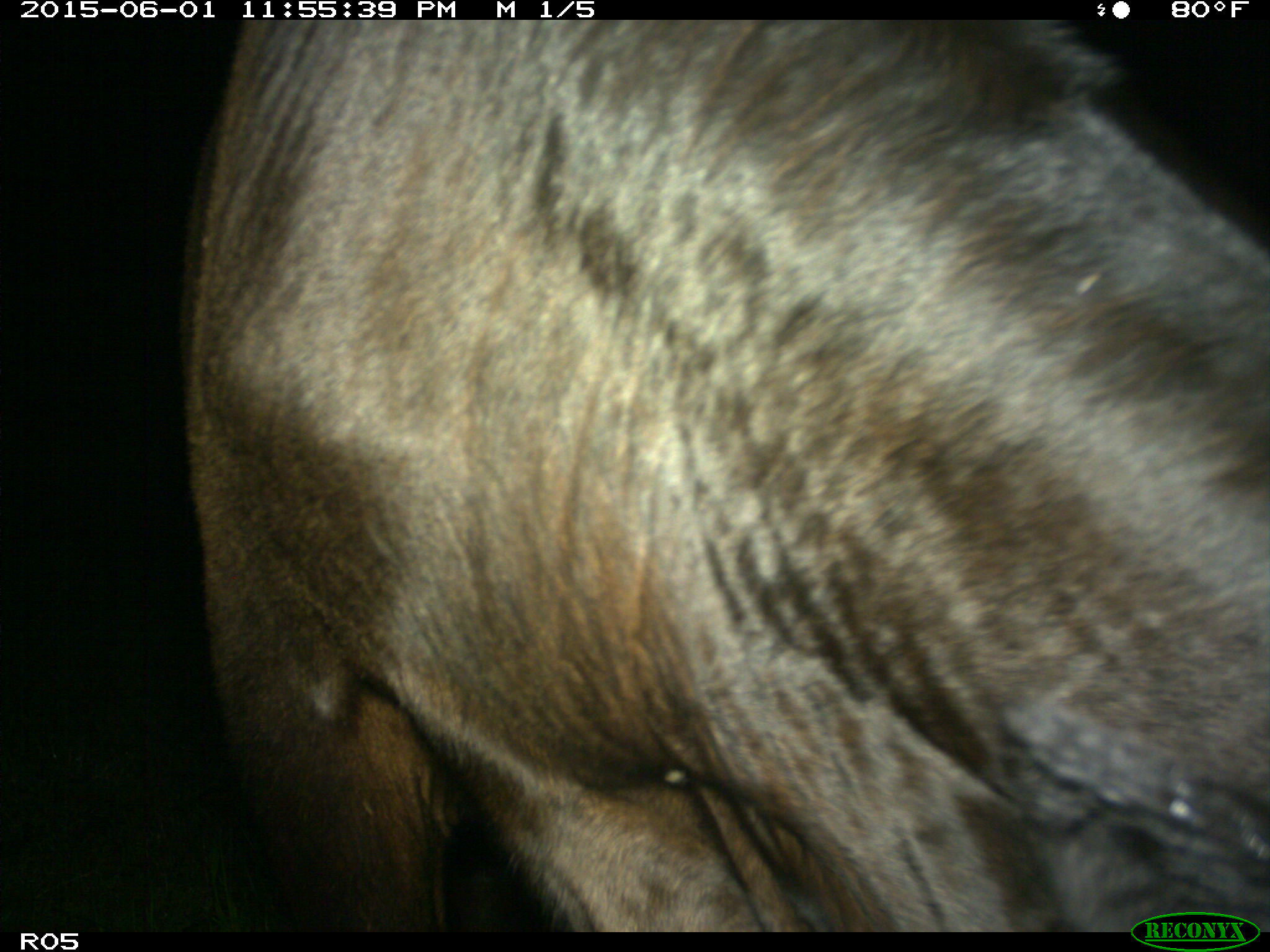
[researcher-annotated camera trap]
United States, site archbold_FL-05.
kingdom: Animalia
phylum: Chordata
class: Mammalia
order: Artiodactyla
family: Bovidae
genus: Bos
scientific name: Bos taurus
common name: domestic cow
Bos taurus (domestic cow).